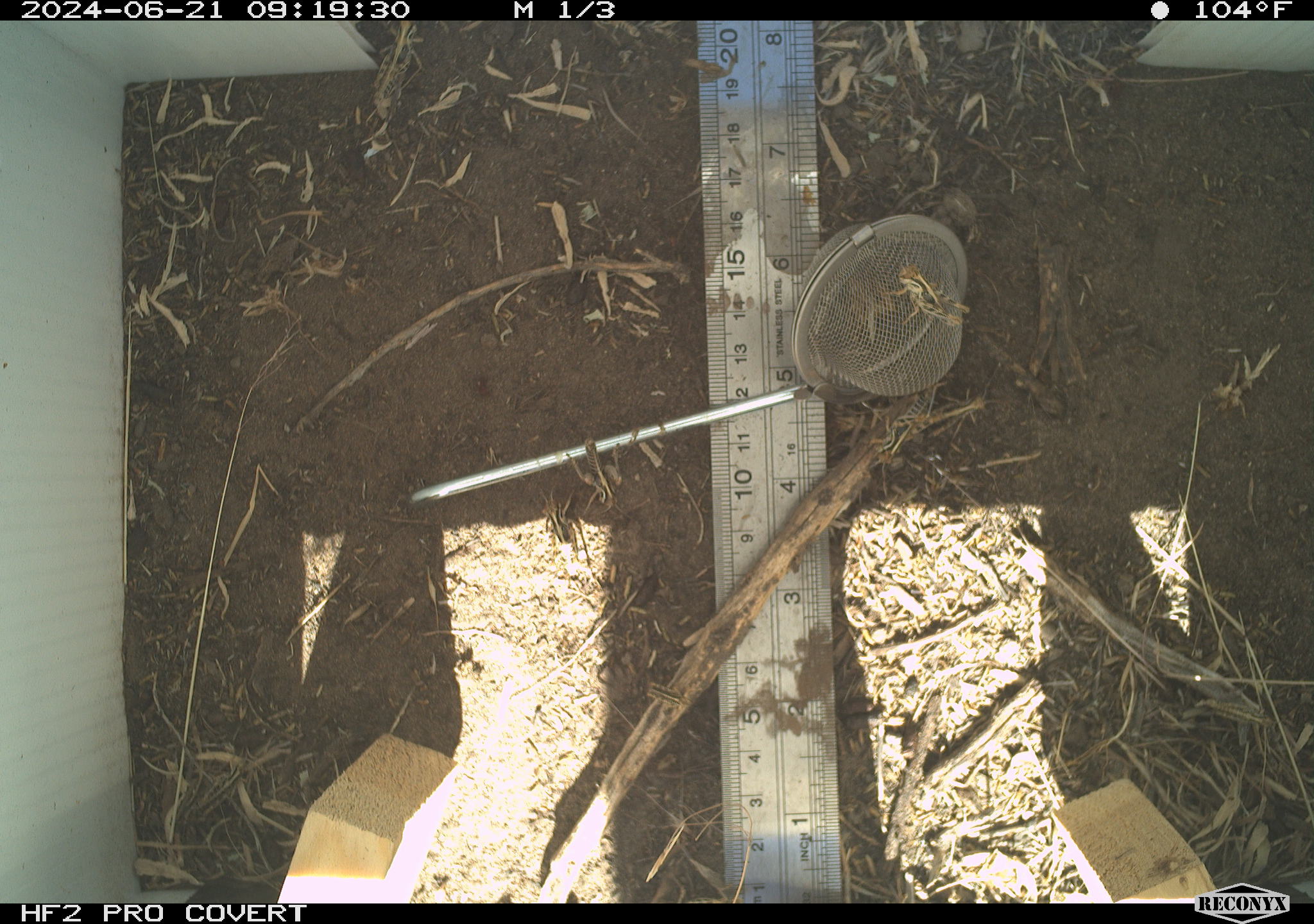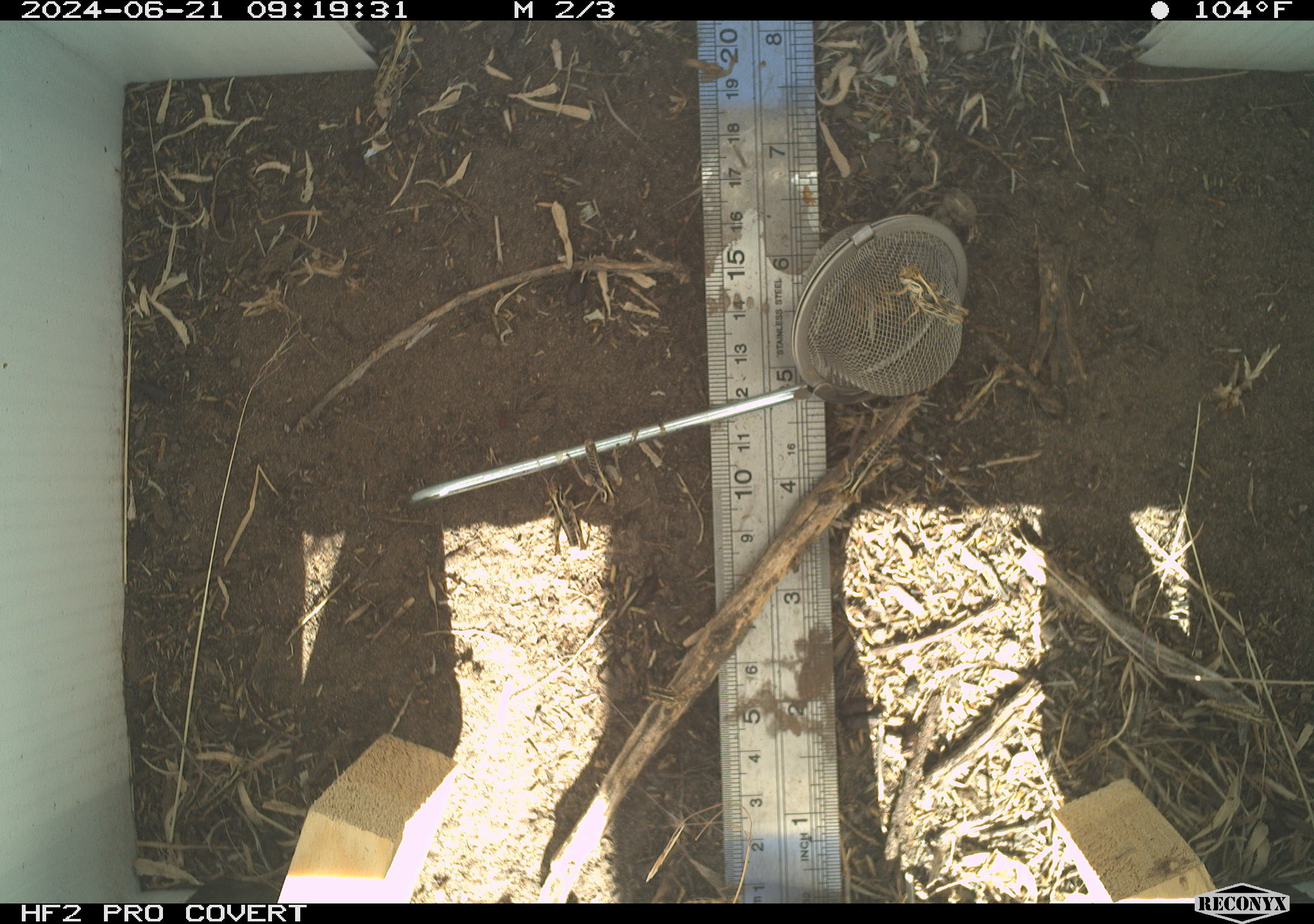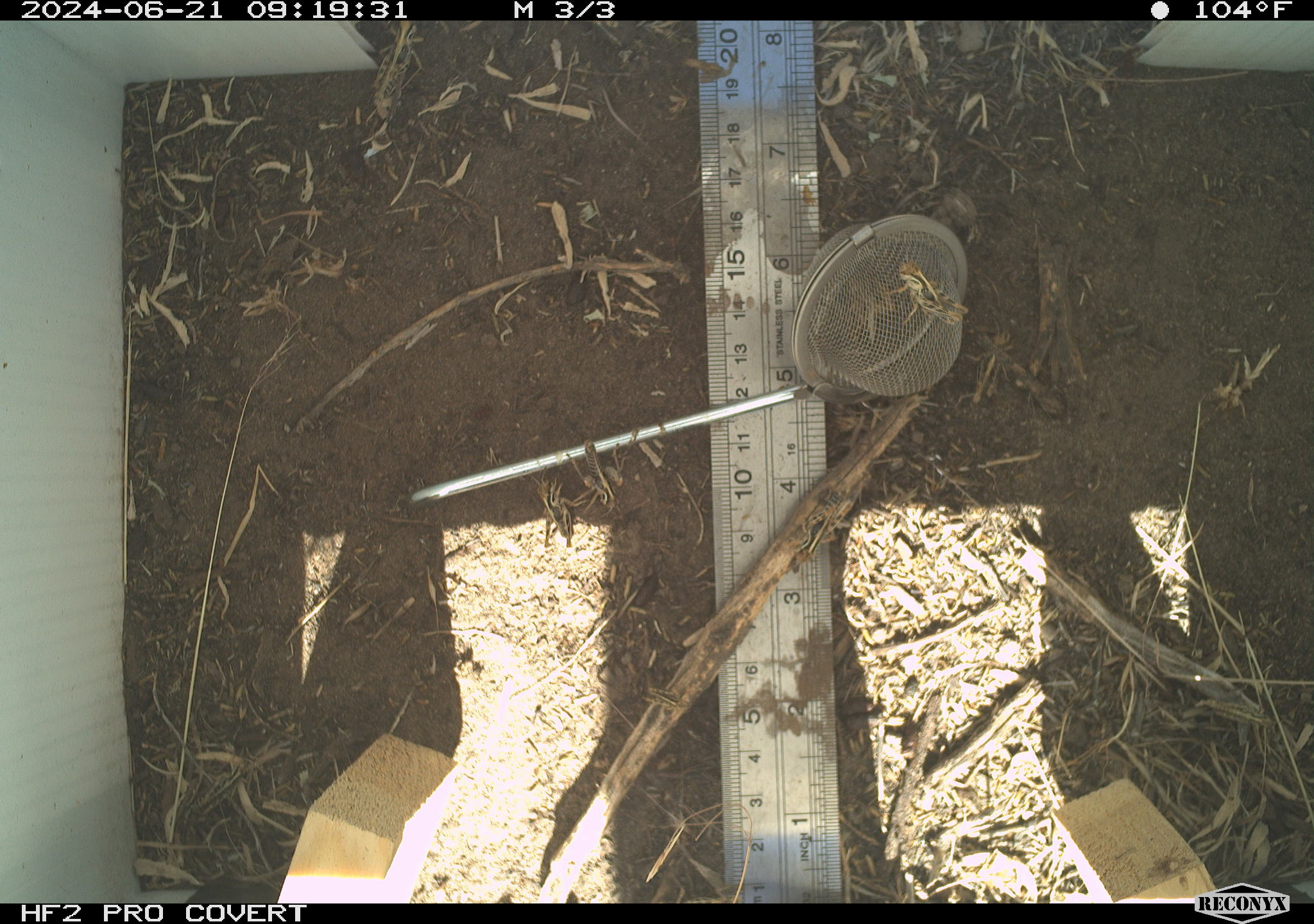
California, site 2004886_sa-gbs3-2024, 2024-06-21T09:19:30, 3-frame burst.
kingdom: Animalia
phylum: Arthropoda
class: Insecta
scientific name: Insecta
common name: insect